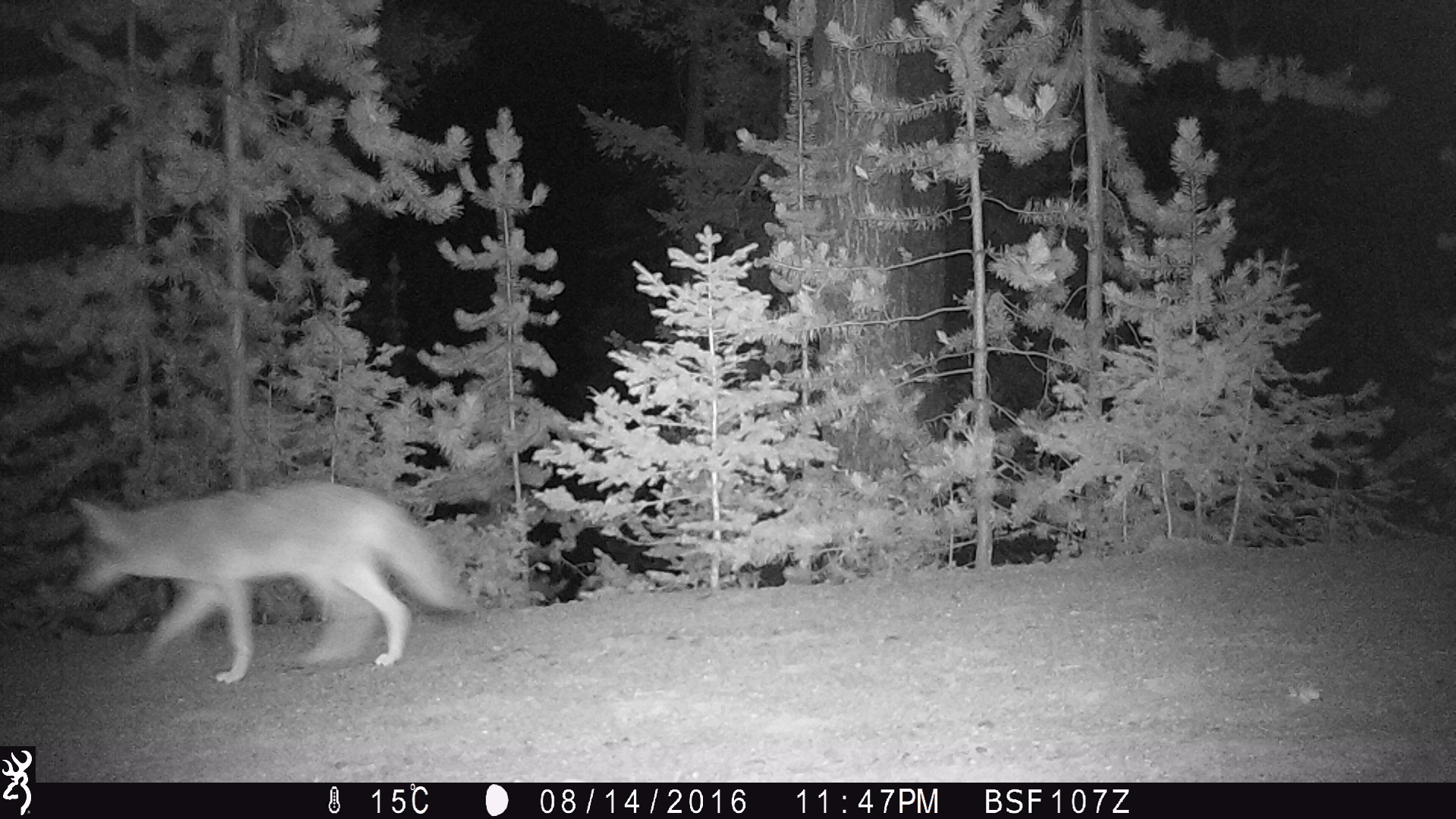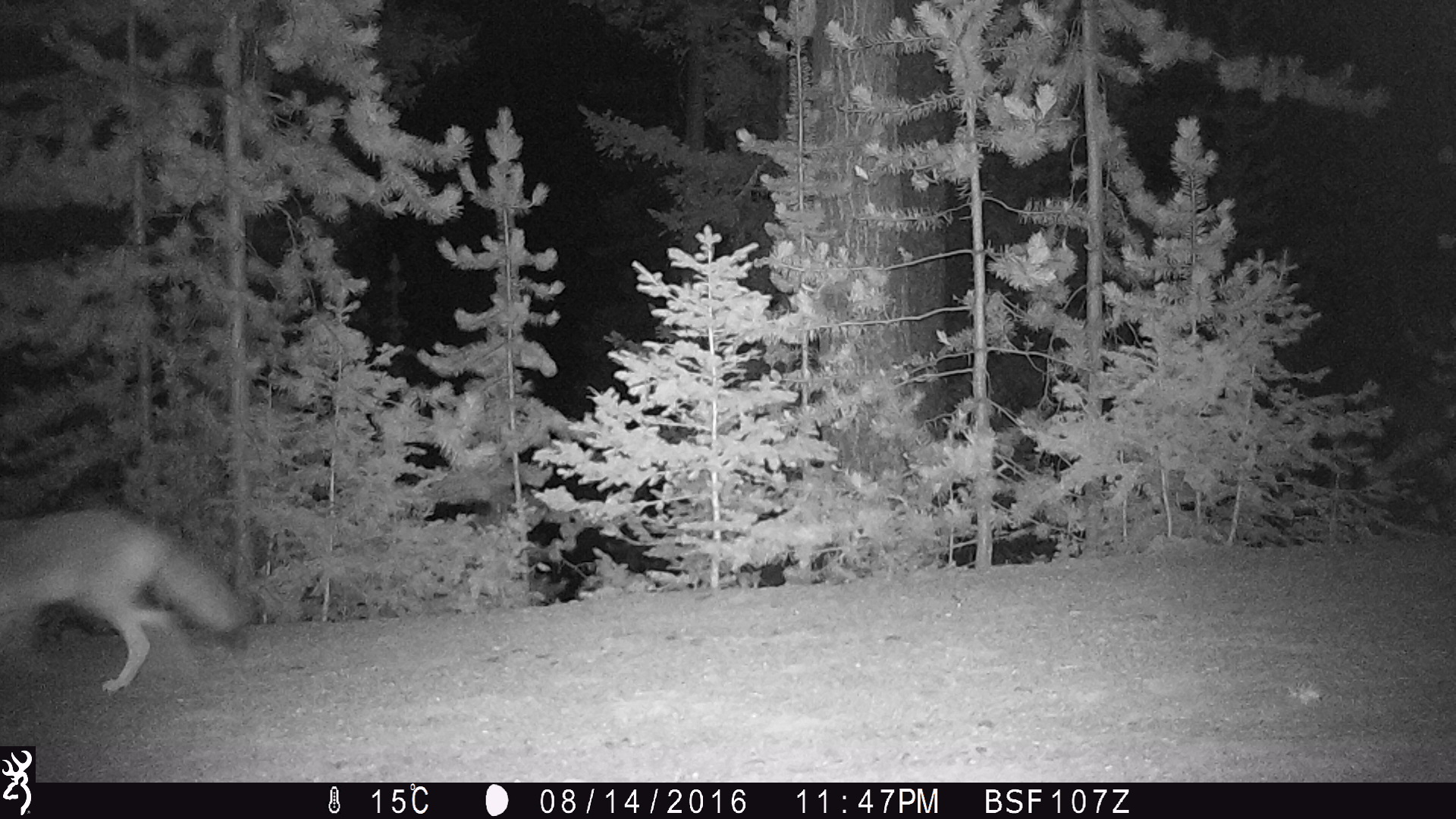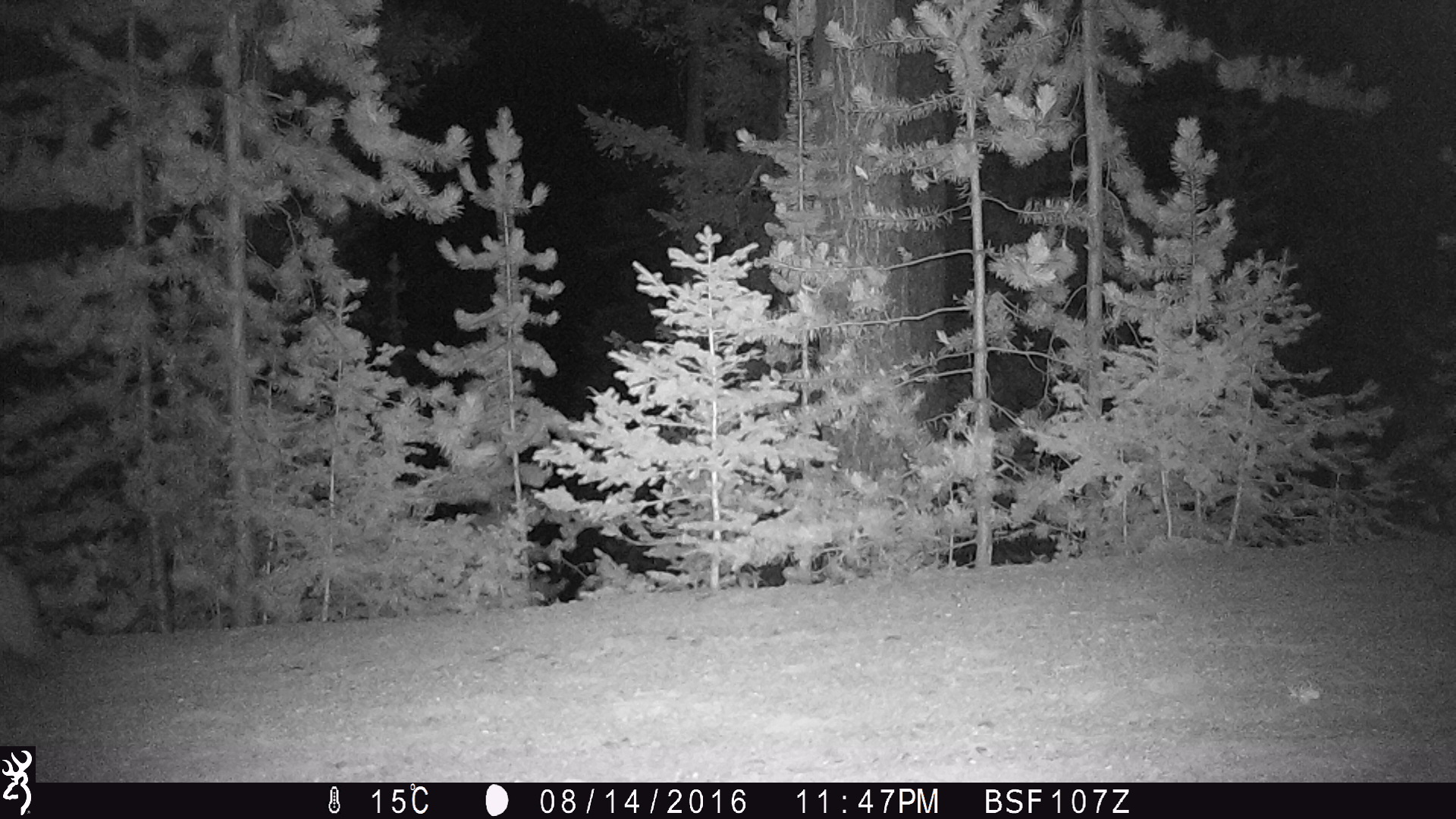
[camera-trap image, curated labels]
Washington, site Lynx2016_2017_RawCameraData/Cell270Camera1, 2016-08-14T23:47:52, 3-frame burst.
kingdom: Animalia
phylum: Chordata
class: Mammalia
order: Carnivora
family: Canidae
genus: Canis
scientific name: Canis latrans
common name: coyote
Canis latrans (coyote). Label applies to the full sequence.